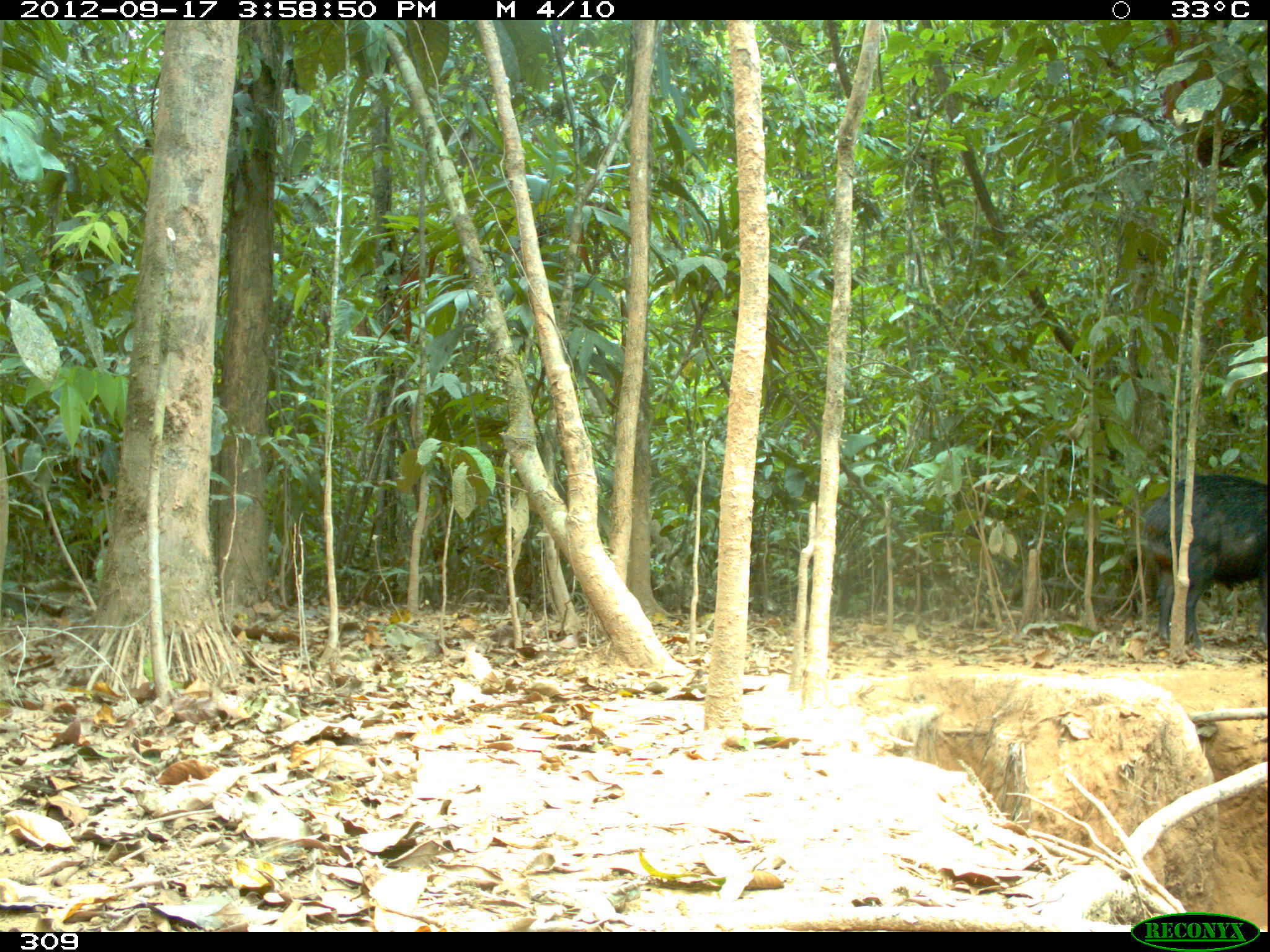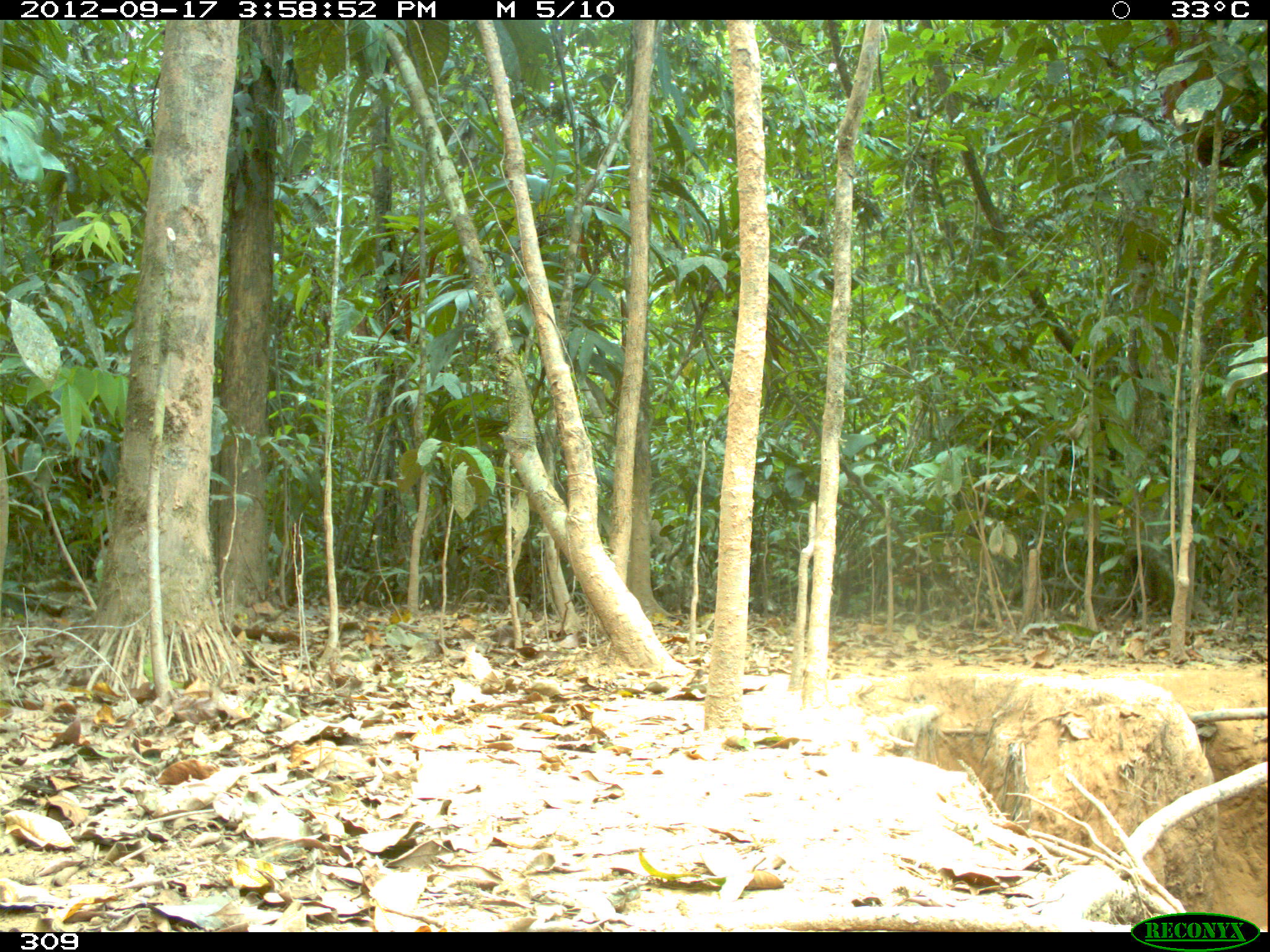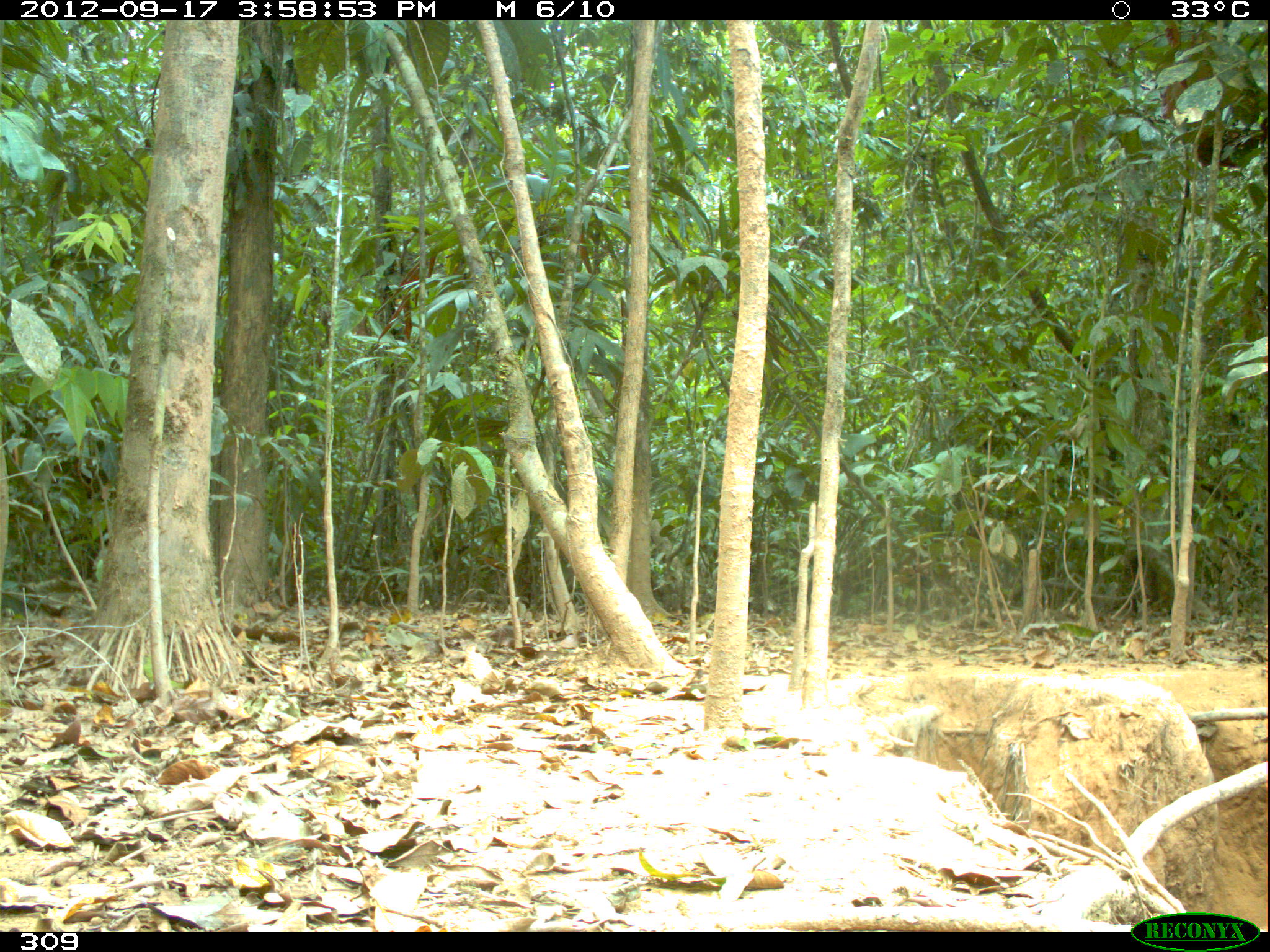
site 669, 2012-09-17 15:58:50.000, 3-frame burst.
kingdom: Animalia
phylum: Chordata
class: Mammalia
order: Artiodactyla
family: Tayassuidae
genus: Tayassu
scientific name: Tayassu pecari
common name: white-lipped peccary